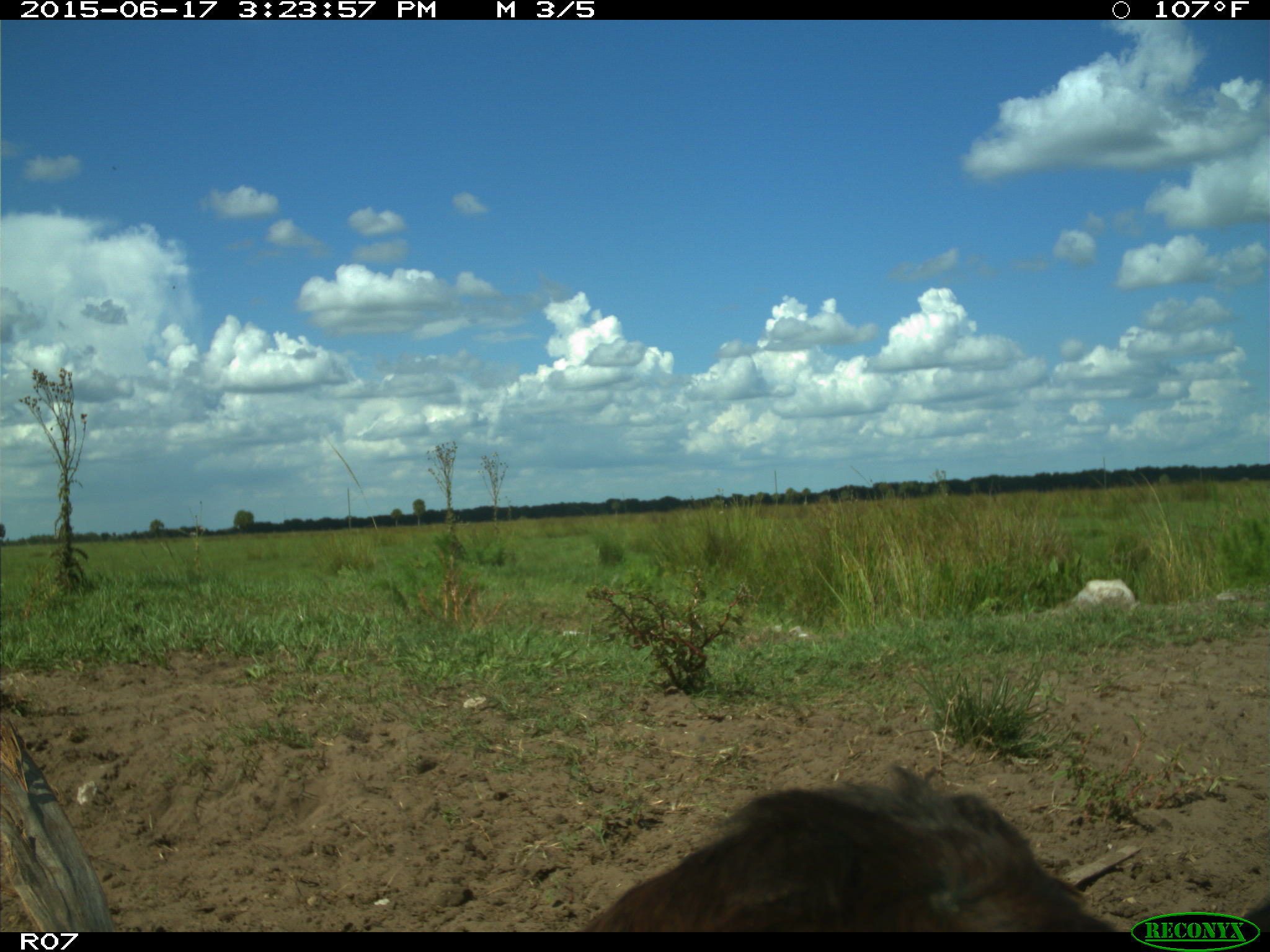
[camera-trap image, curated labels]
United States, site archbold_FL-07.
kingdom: Animalia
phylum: Chordata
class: Mammalia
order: Artiodactyla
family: Bovidae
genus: Bos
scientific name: Bos taurus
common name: domestic cow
Bos taurus (domestic cow).